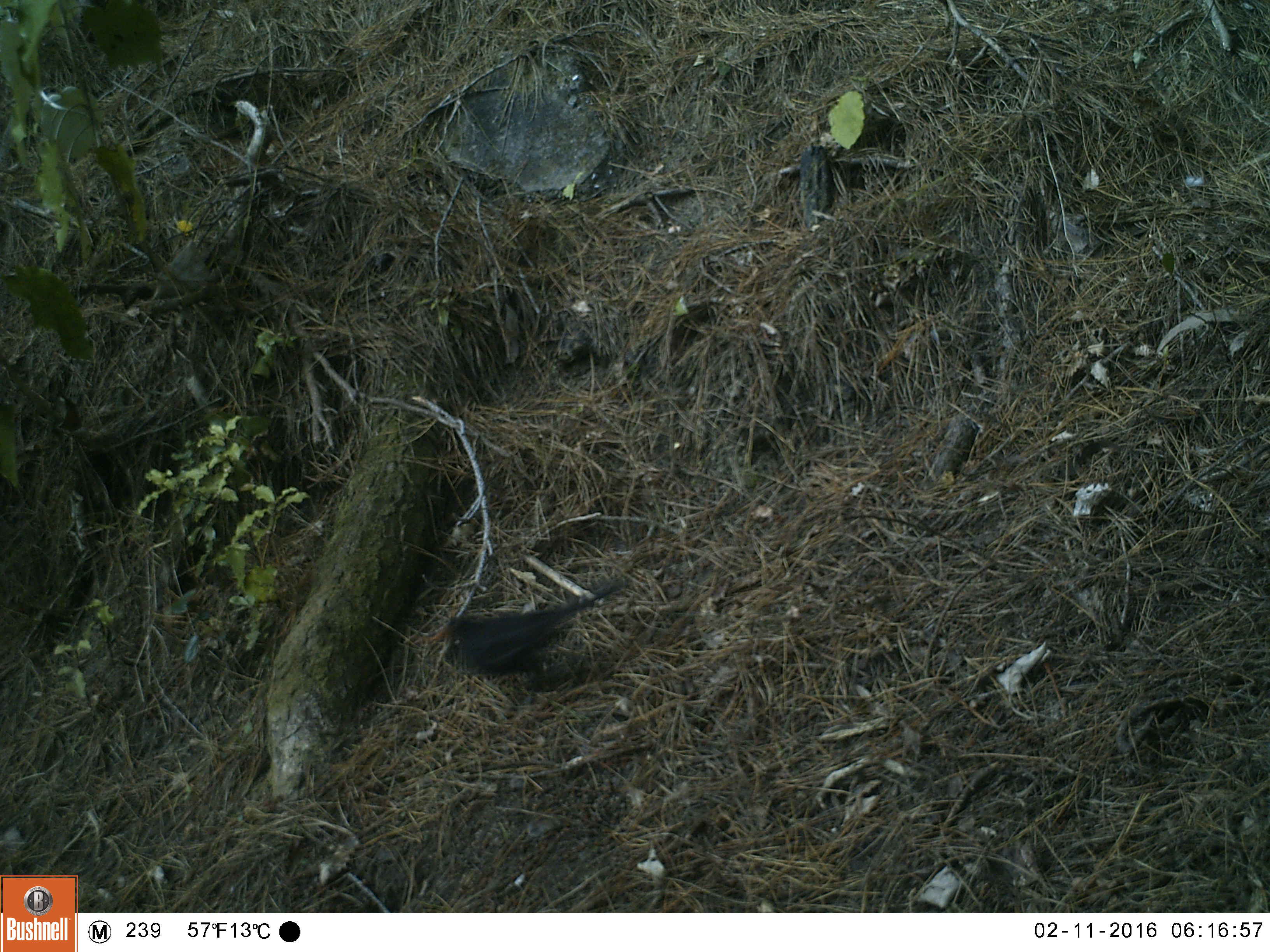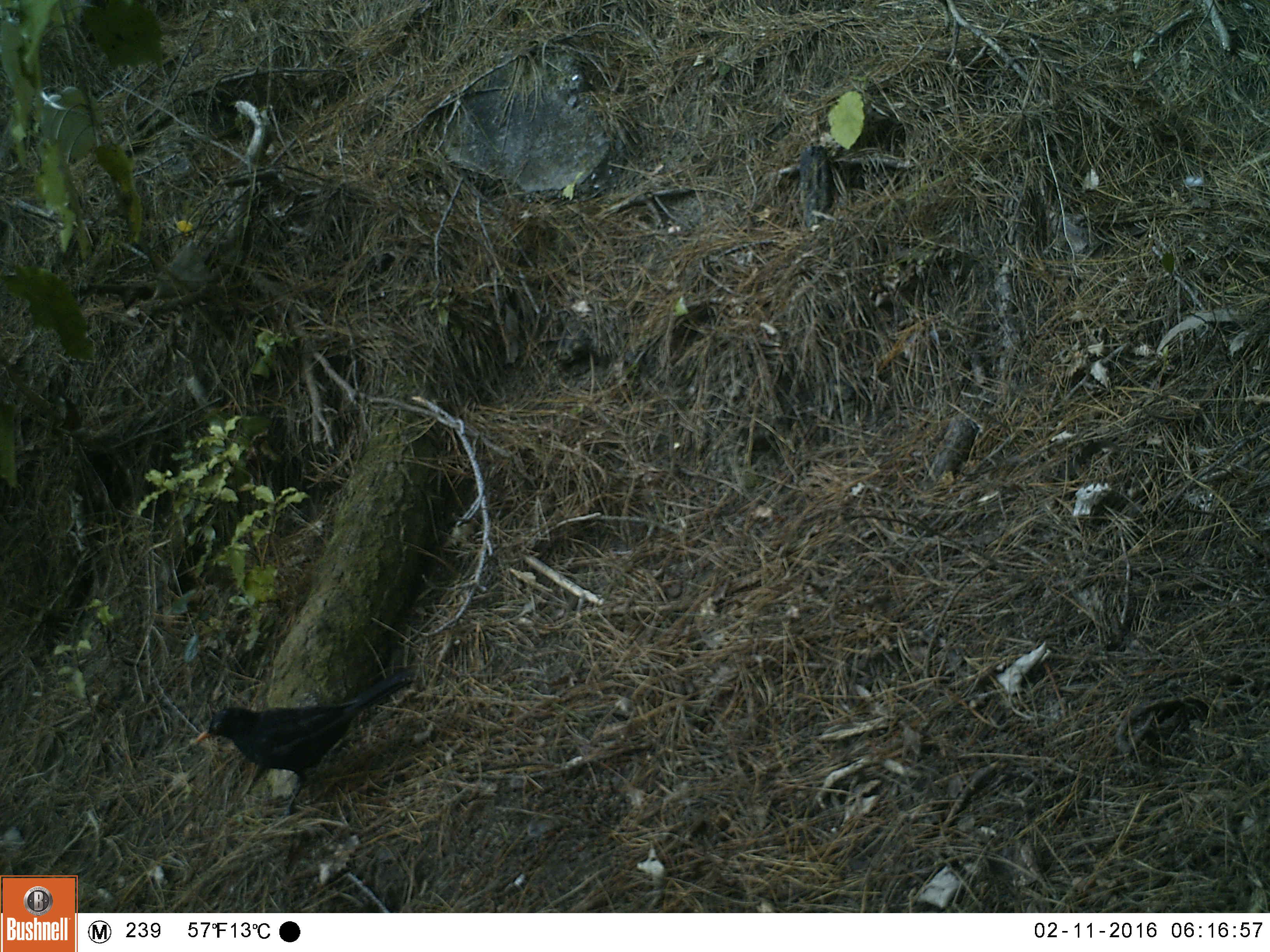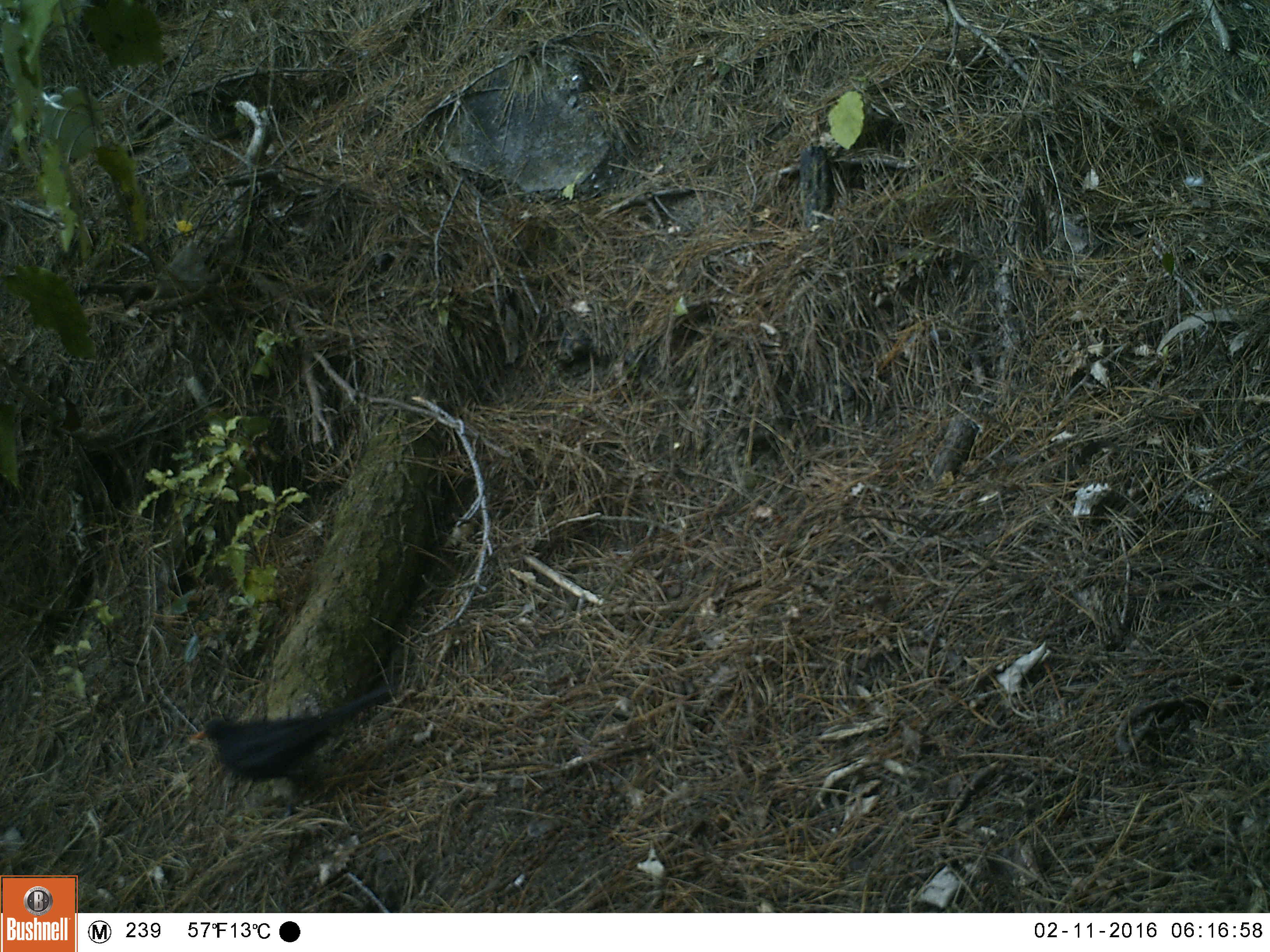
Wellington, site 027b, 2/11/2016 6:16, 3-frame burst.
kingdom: Animalia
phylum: Chordata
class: Aves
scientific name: Aves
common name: bird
Bird (Aves).